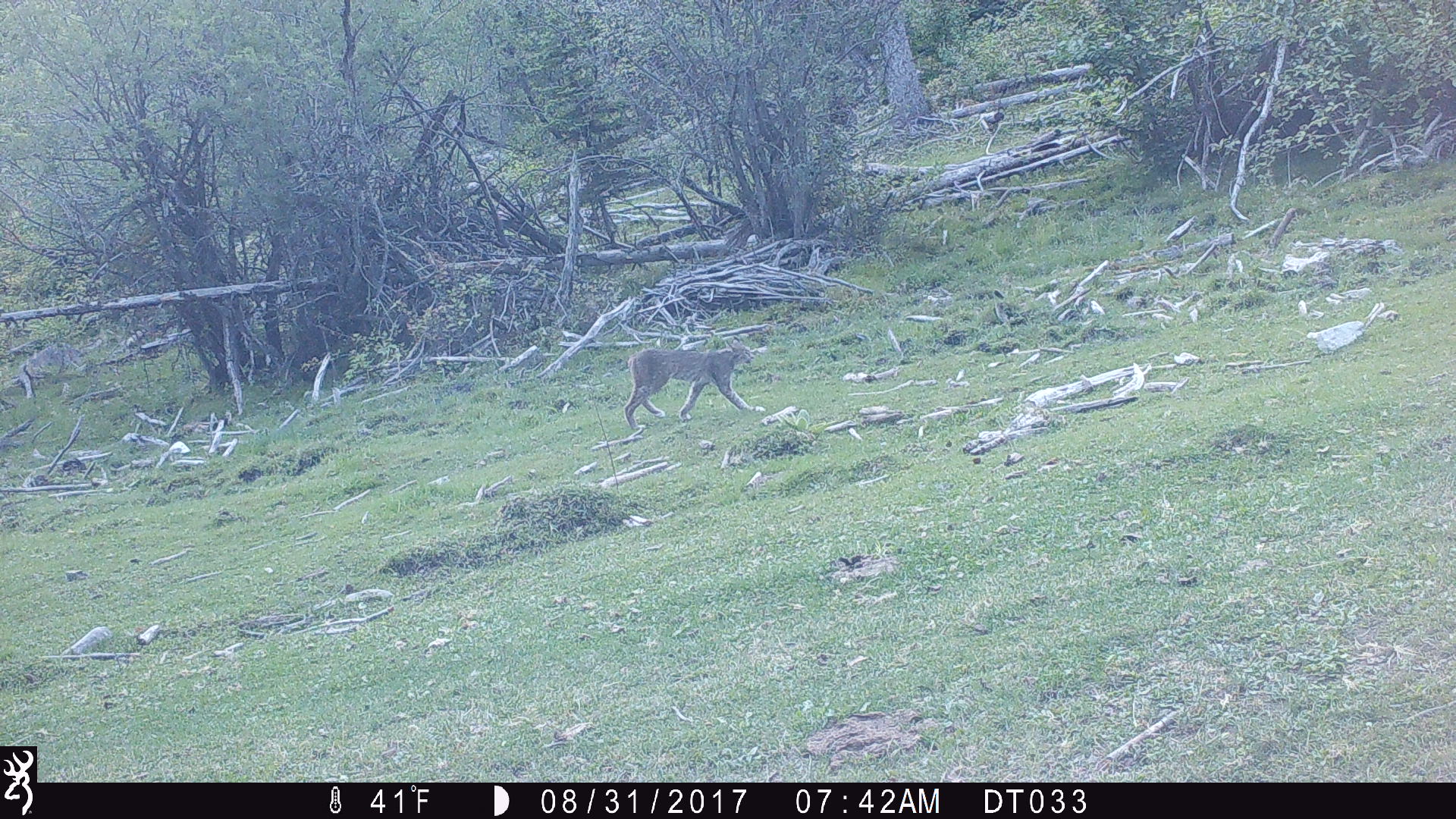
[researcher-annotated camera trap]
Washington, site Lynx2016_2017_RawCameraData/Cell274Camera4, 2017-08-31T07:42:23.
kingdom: Animalia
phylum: Chordata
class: Mammalia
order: Carnivora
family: Felidae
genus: Lynx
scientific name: Lynx canadensis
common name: canada lynx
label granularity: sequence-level